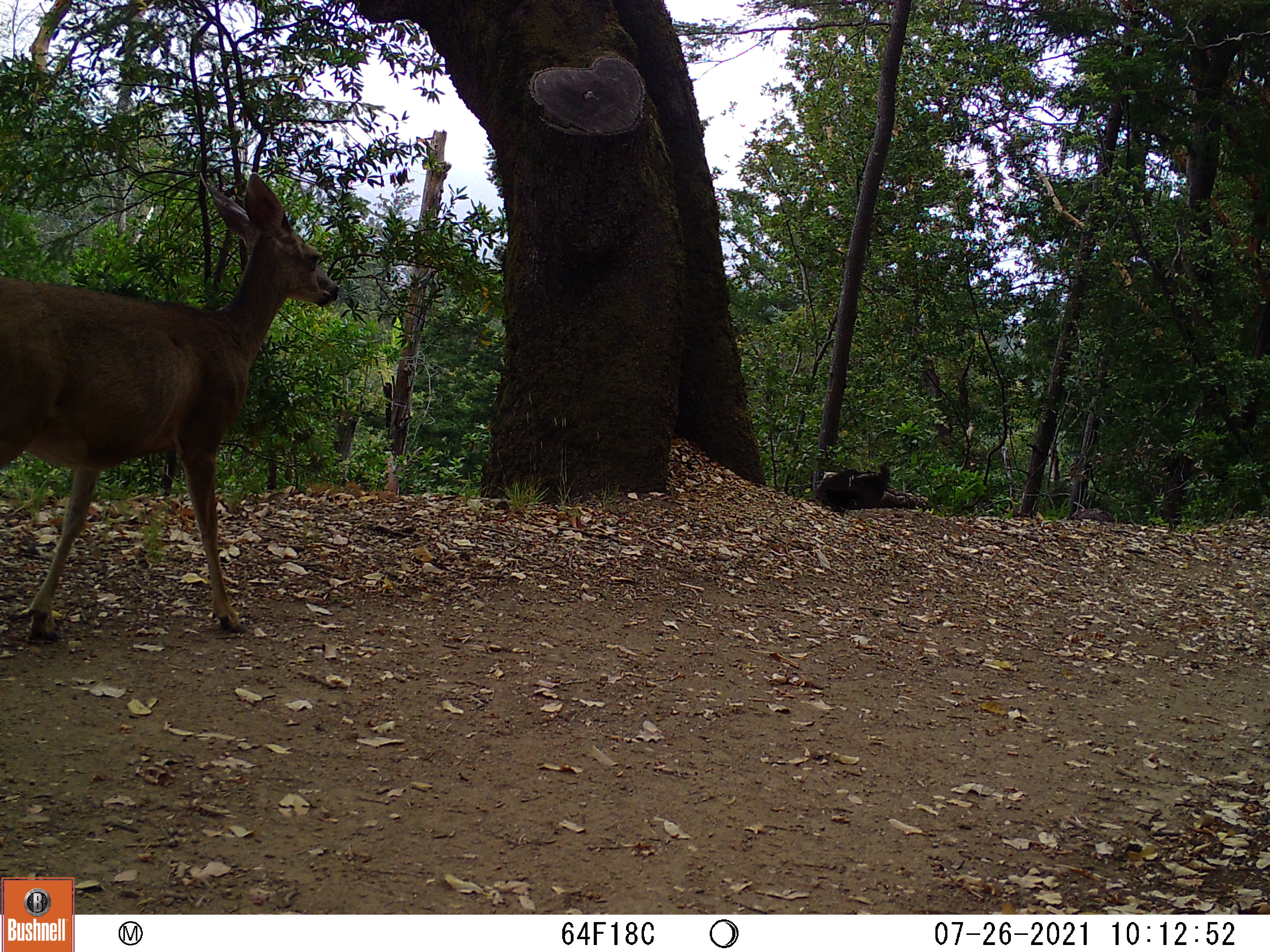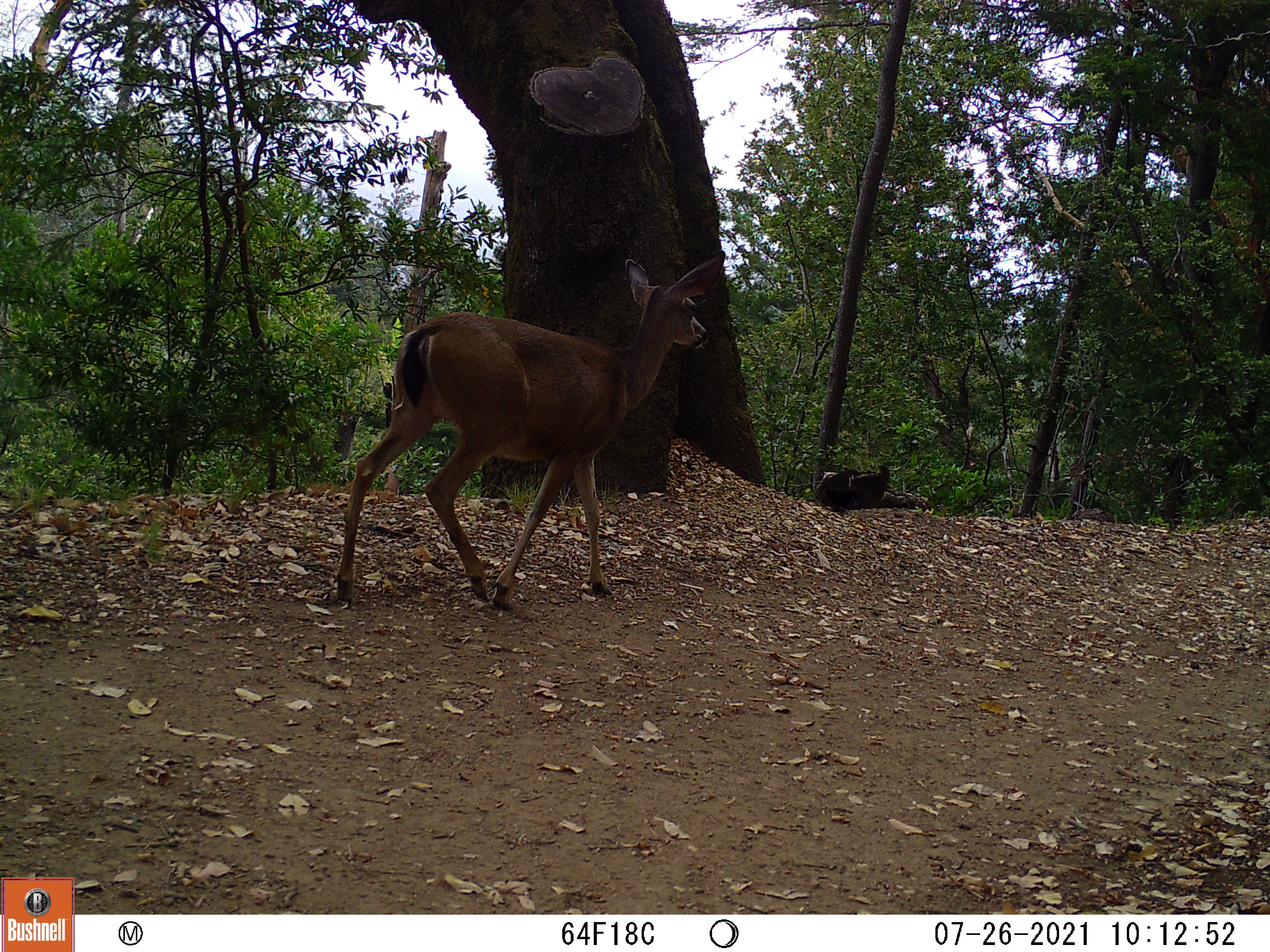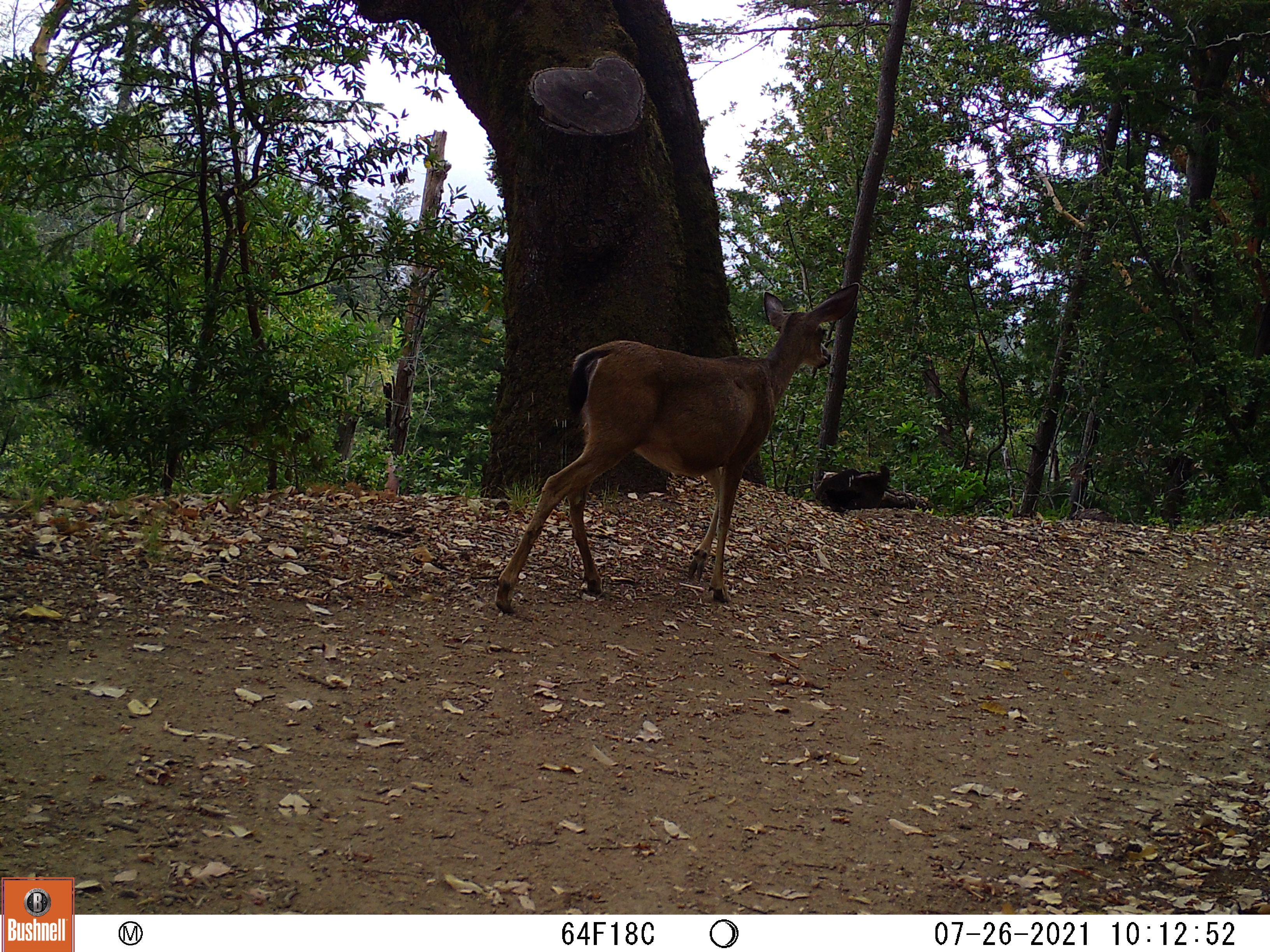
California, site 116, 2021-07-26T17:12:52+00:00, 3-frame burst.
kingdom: Animalia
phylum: Chordata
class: Mammalia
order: Artiodactyla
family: Cervidae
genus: Odocoileus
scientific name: Odocoileus hemionus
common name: mule deer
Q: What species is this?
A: Mule deer (Odocoileus hemionus).